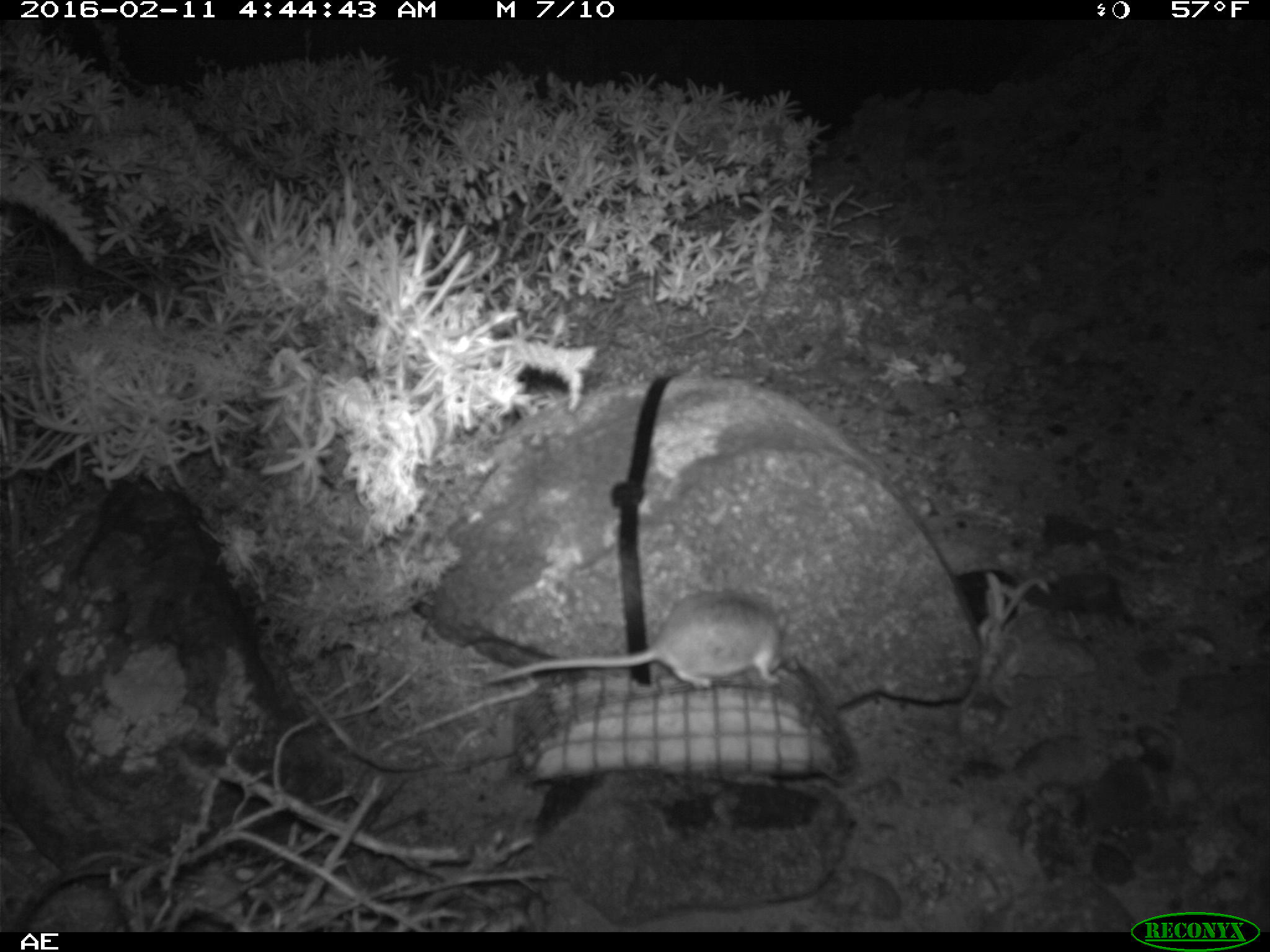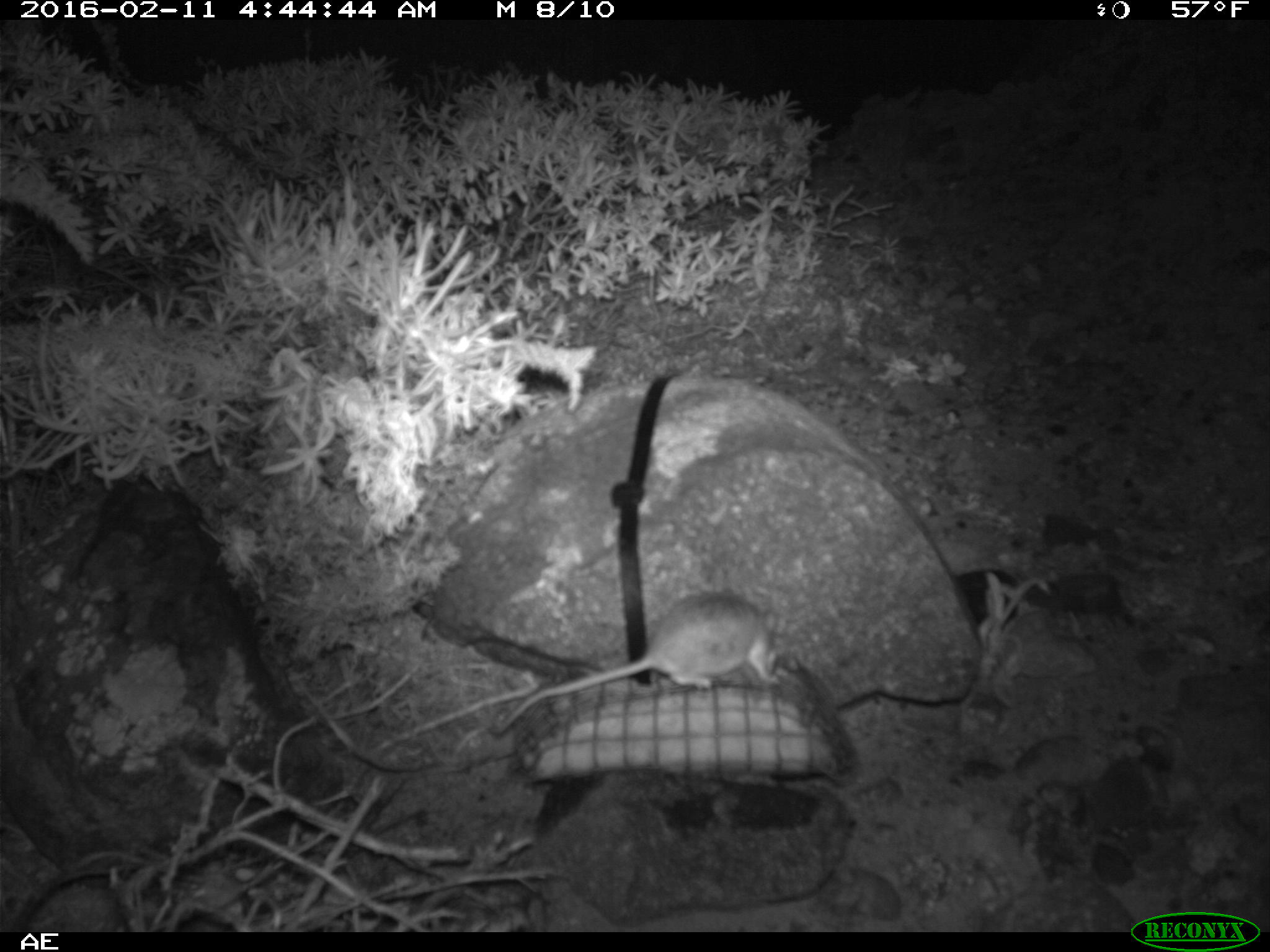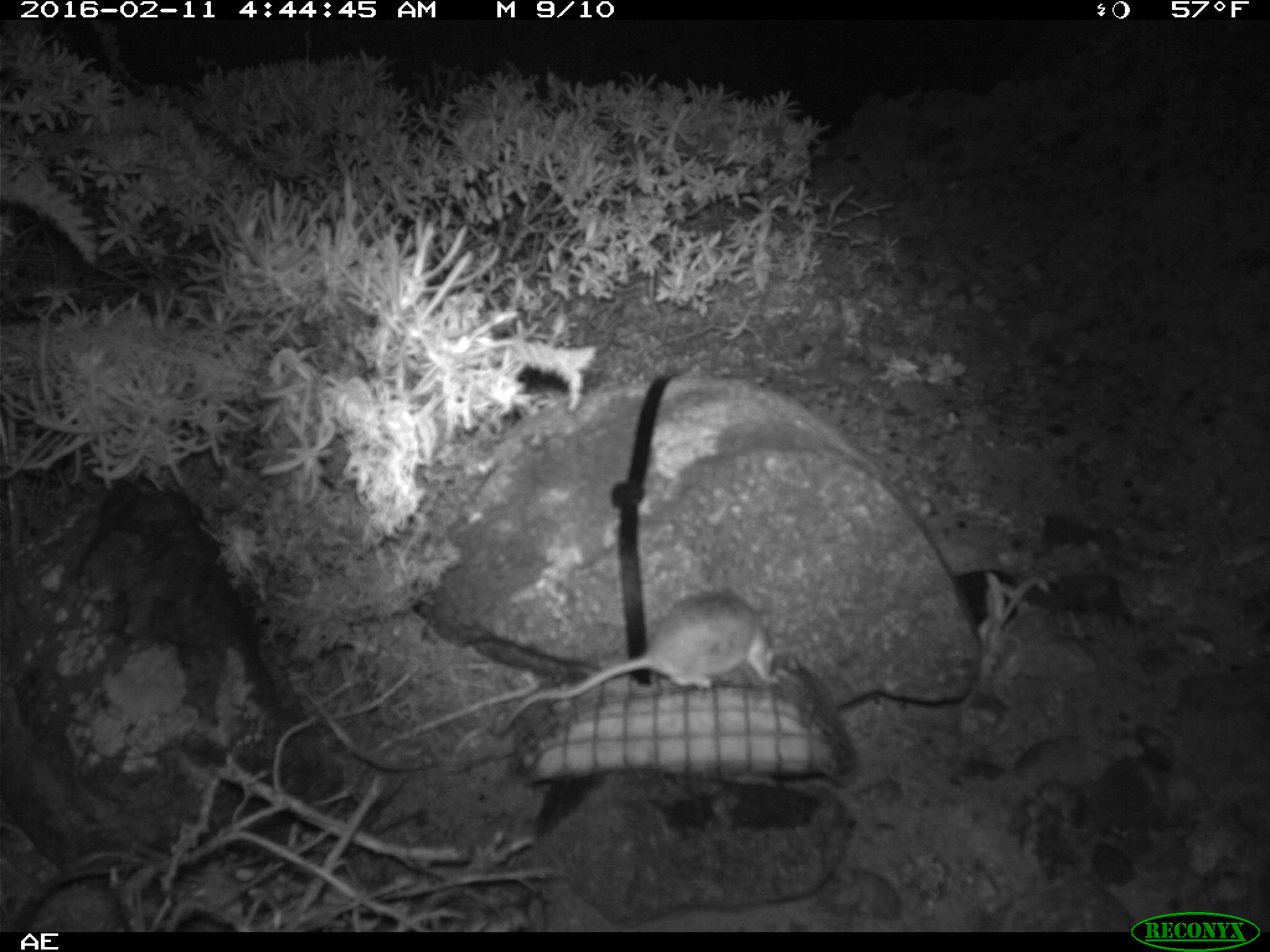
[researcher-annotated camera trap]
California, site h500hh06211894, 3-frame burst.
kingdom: Animalia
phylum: Chordata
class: Mammalia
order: Rodentia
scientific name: Rodentia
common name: rodent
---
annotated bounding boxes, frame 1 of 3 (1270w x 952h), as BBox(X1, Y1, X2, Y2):
rodent: BBox(486, 591, 788, 689)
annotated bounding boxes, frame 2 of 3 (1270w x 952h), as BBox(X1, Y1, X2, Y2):
rodent: BBox(494, 587, 778, 732)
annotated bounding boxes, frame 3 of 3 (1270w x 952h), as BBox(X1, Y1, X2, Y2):
rodent: BBox(497, 589, 779, 734)